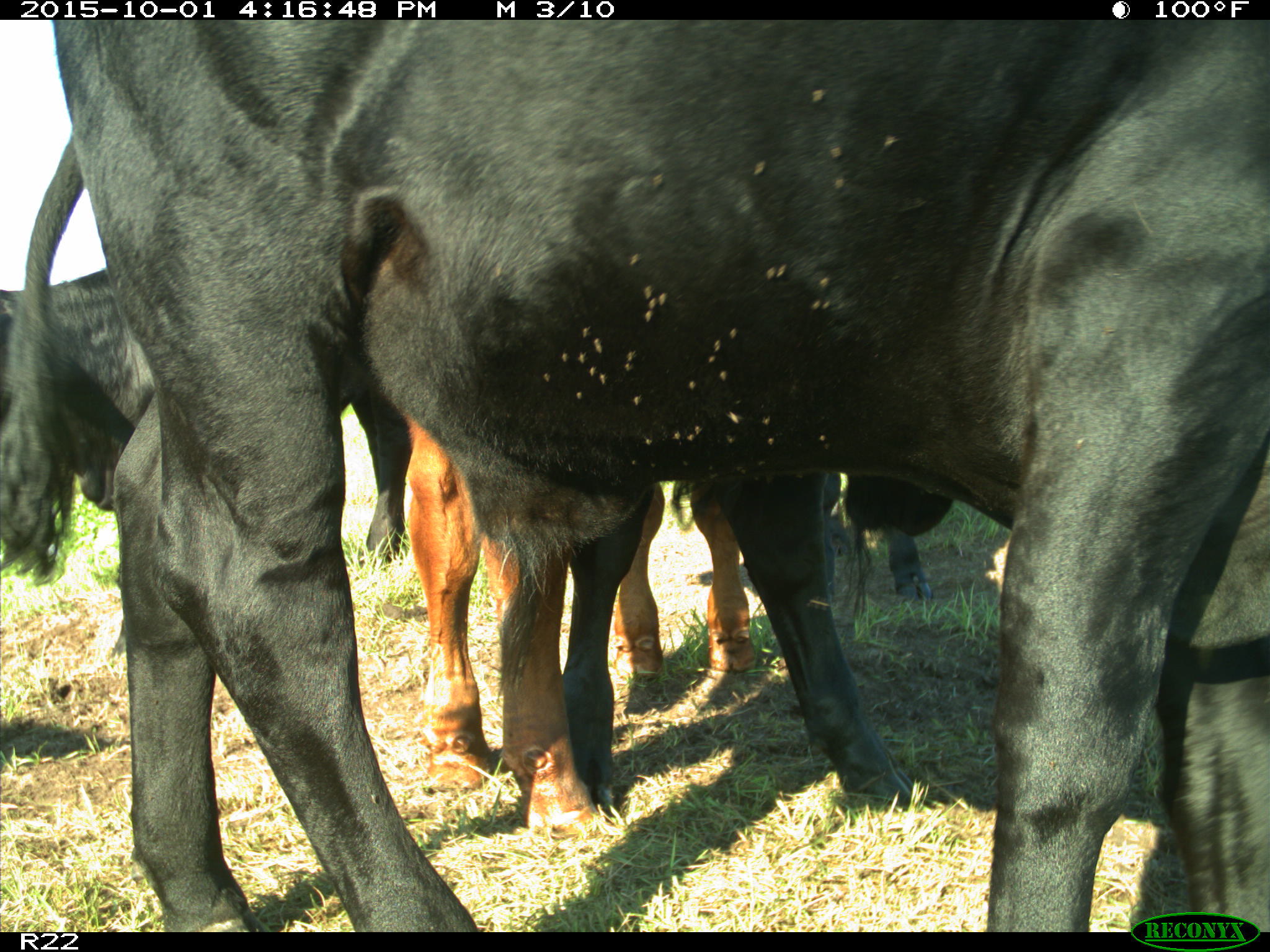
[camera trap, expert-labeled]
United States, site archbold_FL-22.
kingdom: Animalia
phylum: Chordata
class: Mammalia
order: Artiodactyla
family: Bovidae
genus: Bos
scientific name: Bos taurus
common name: domestic cow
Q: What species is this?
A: Bos taurus (domestic cow).